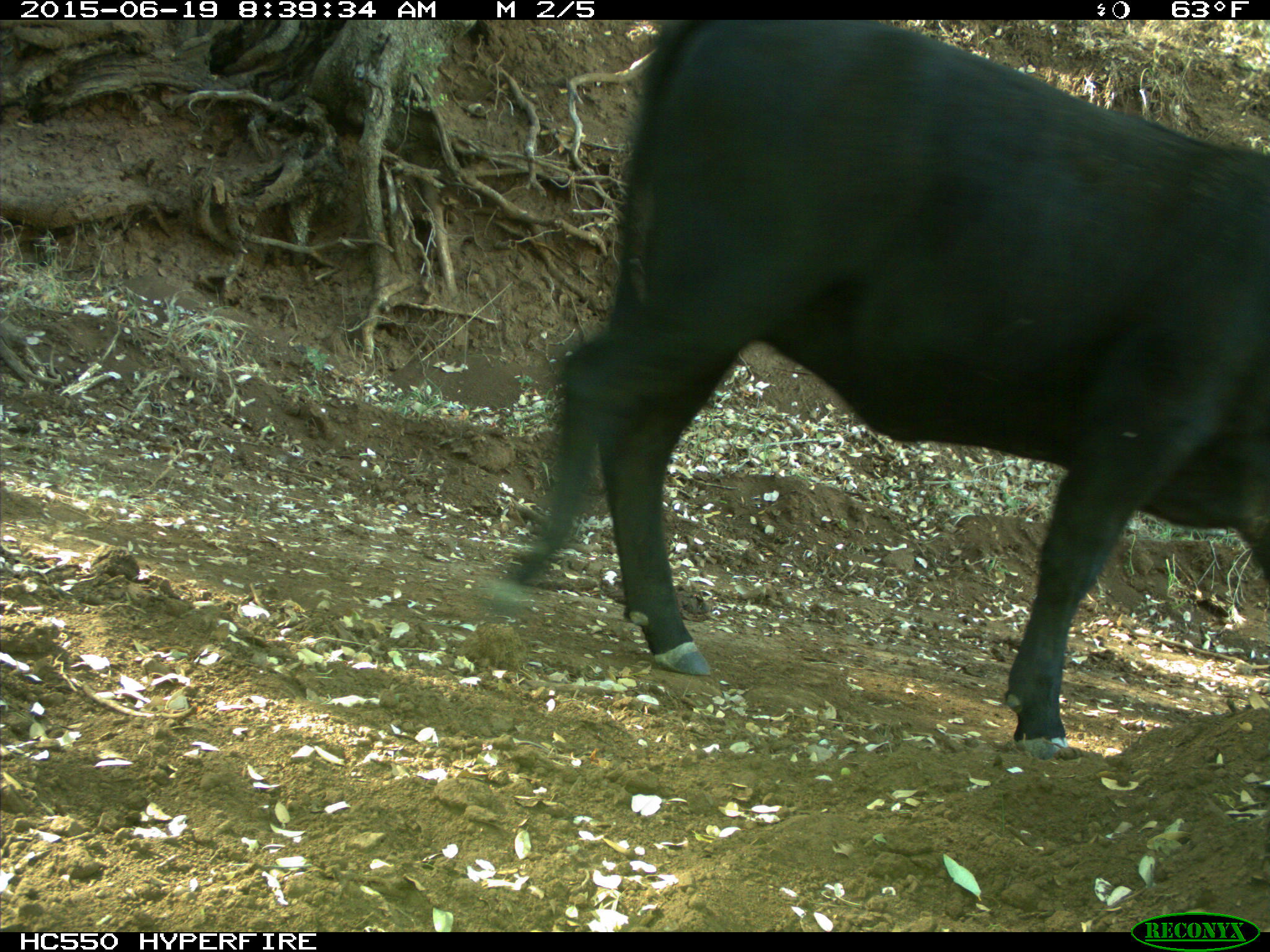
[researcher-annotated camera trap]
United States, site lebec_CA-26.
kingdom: Animalia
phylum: Chordata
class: Mammalia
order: Artiodactyla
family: Bovidae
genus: Bos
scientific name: Bos taurus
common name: domestic cow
Bos taurus (domestic cow).